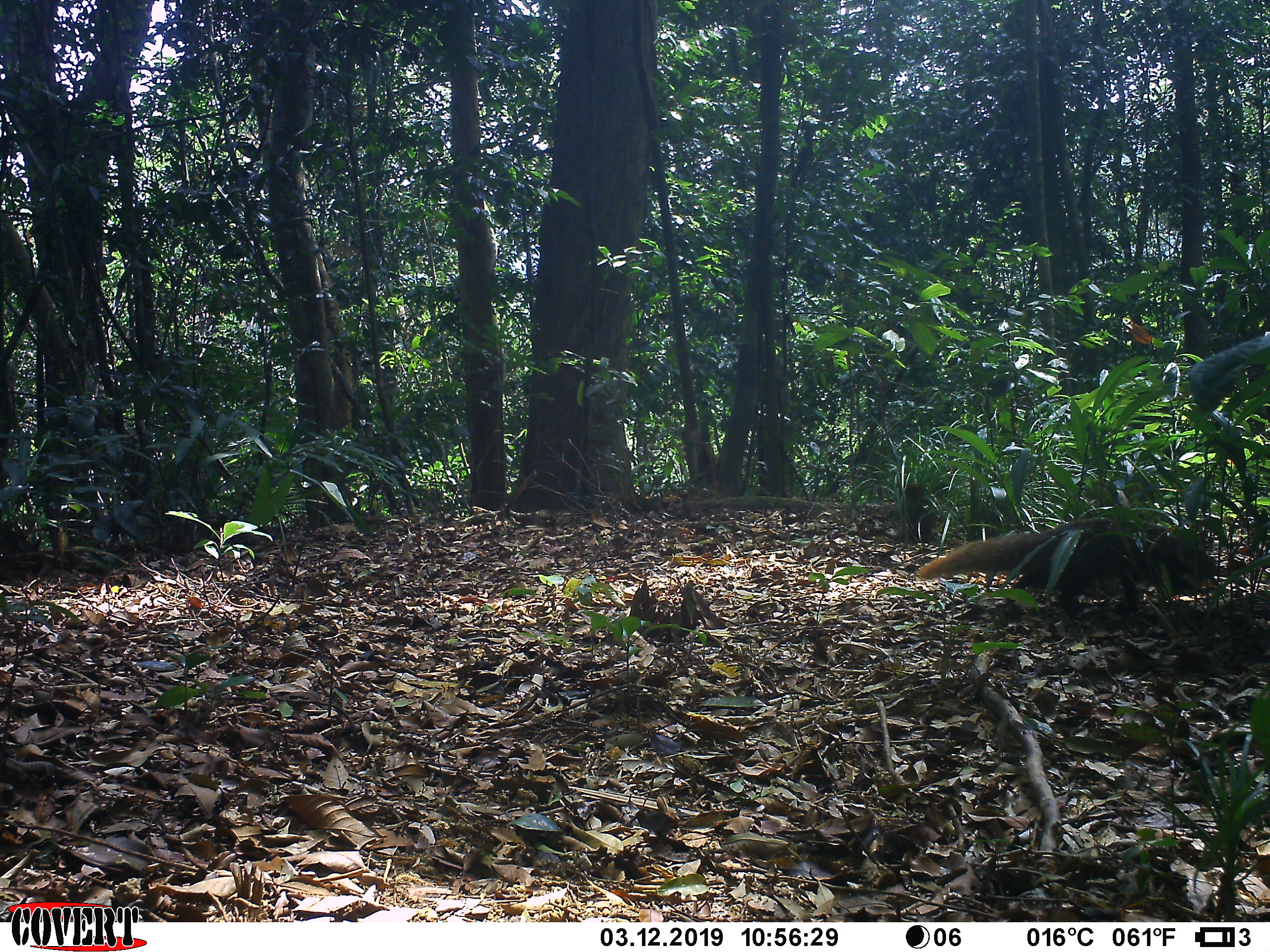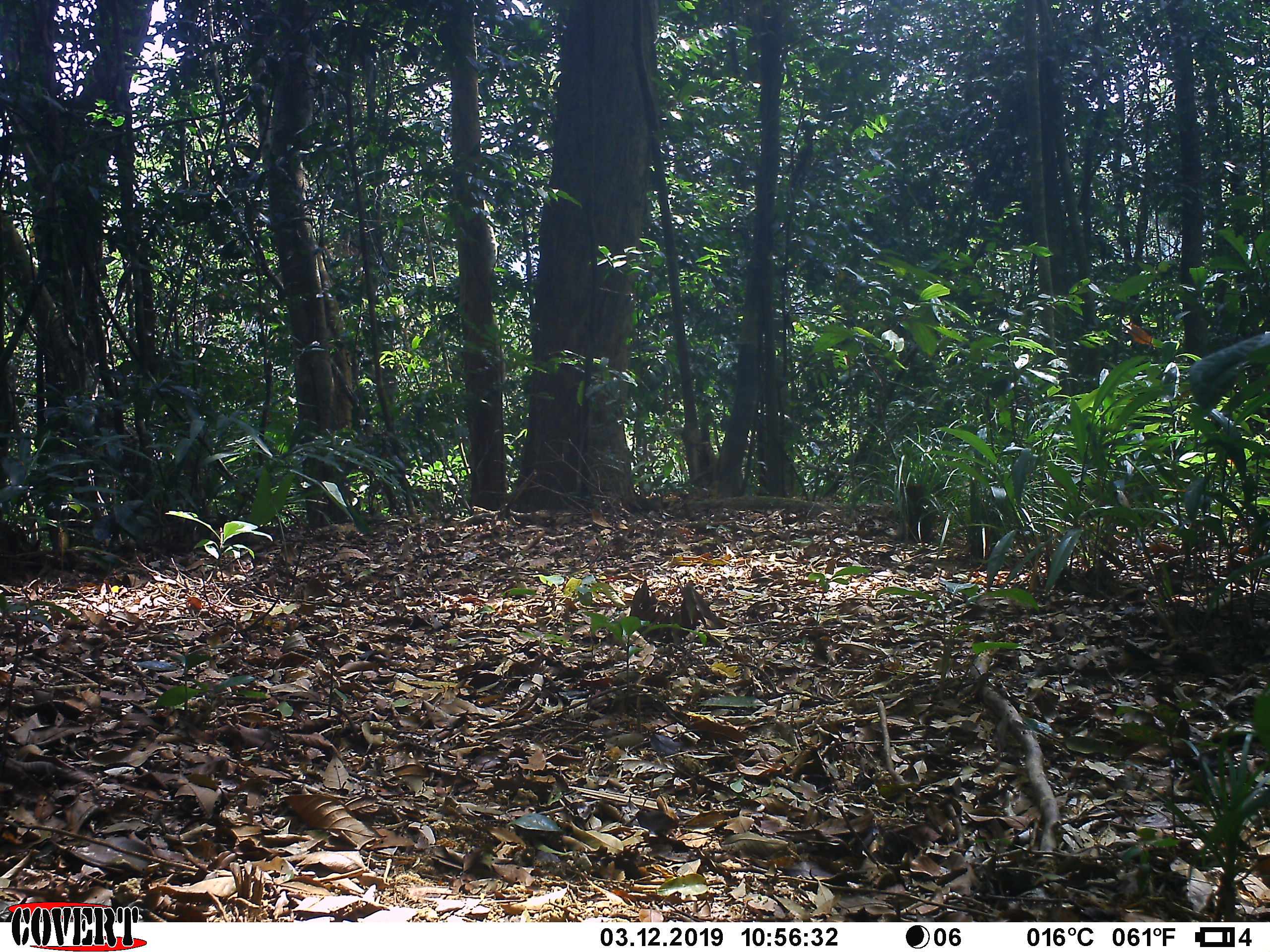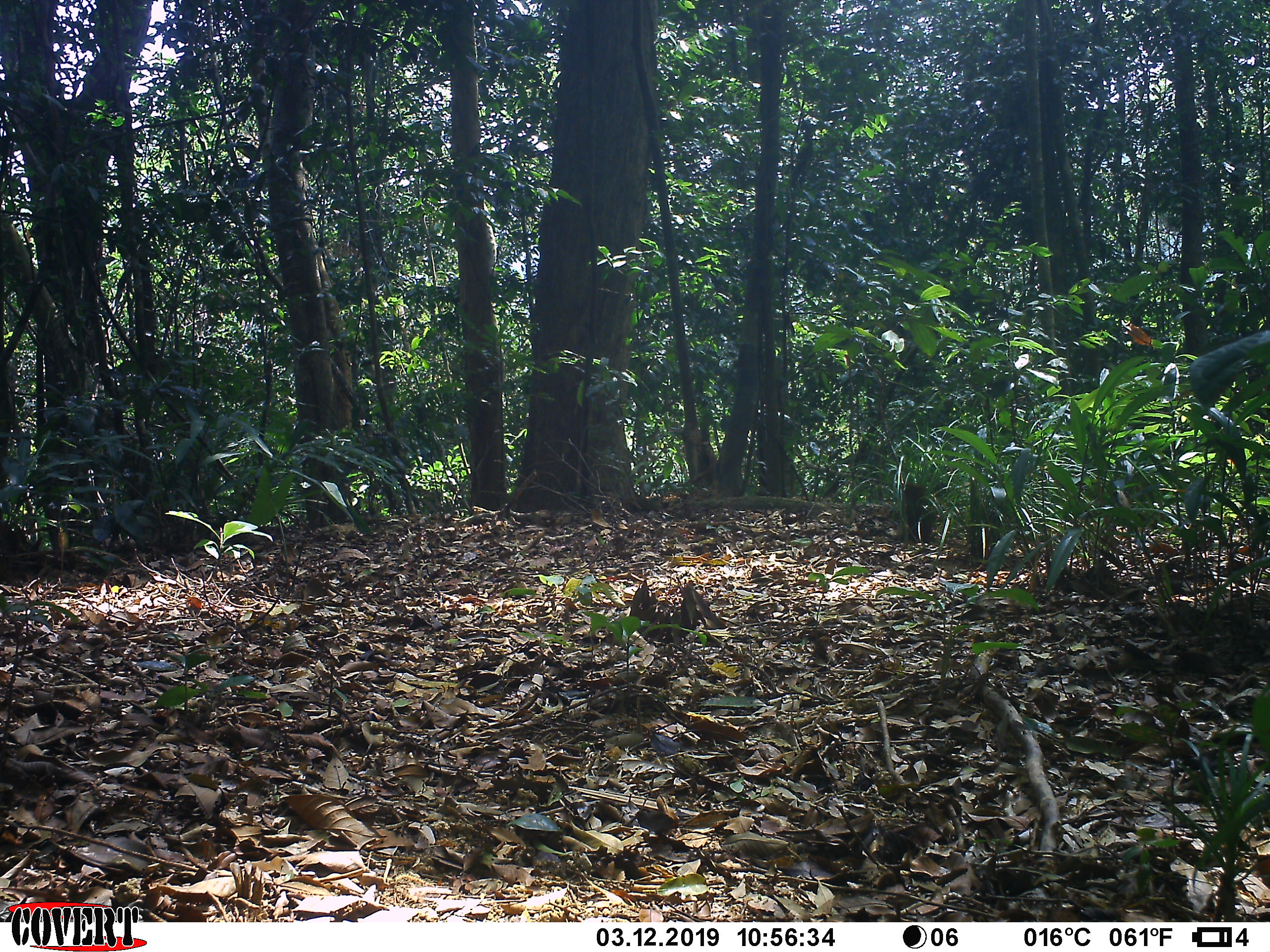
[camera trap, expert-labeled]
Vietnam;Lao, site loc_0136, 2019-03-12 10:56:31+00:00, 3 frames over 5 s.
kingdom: Animalia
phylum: Chordata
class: Mammalia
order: Carnivora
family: Herpestidae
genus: Urva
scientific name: Urva urva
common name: crab-eating mongoose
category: crab eating mongoose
Crab eating mongoose (crab-eating mongoose) (Urva urva). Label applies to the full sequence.